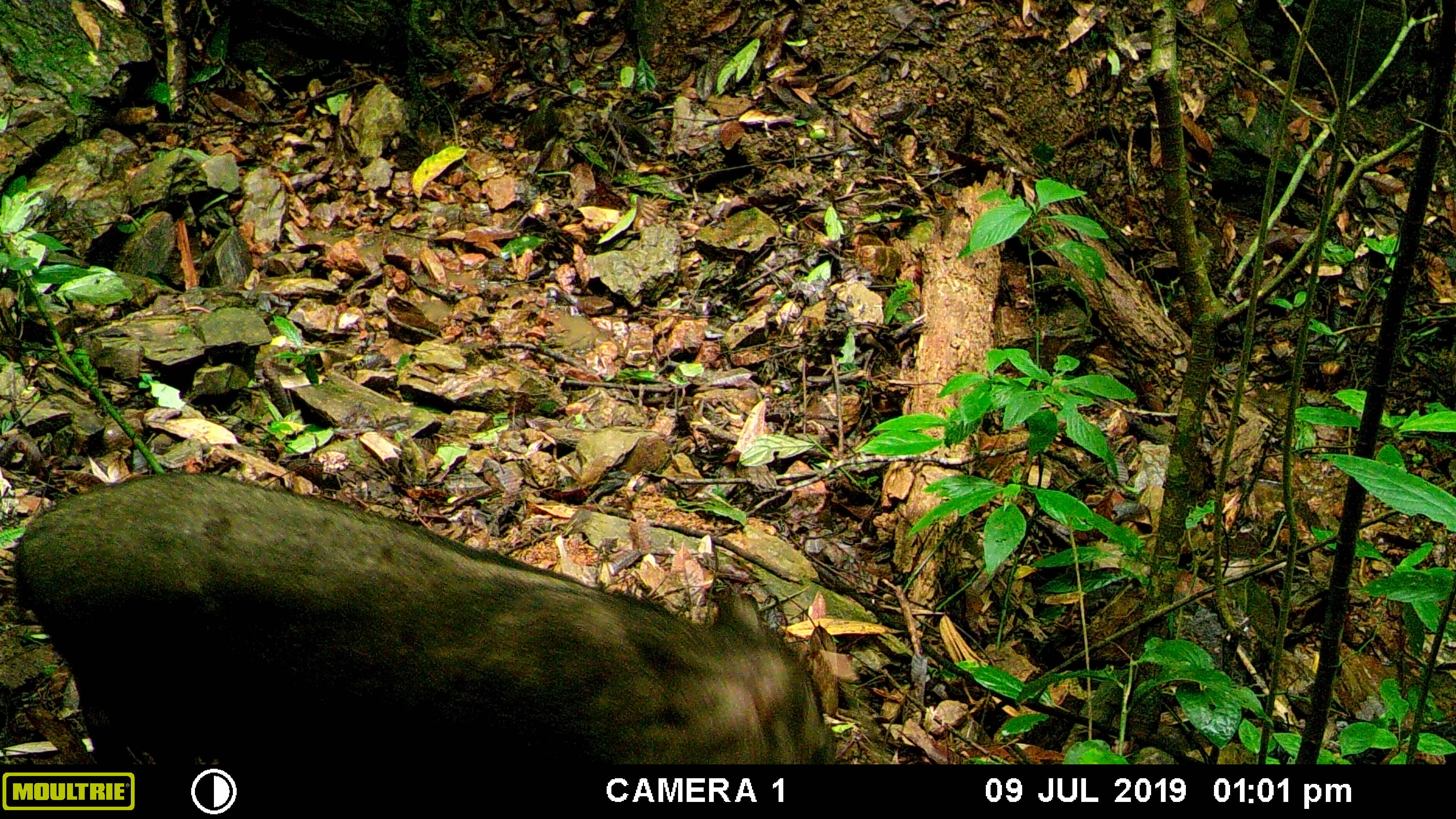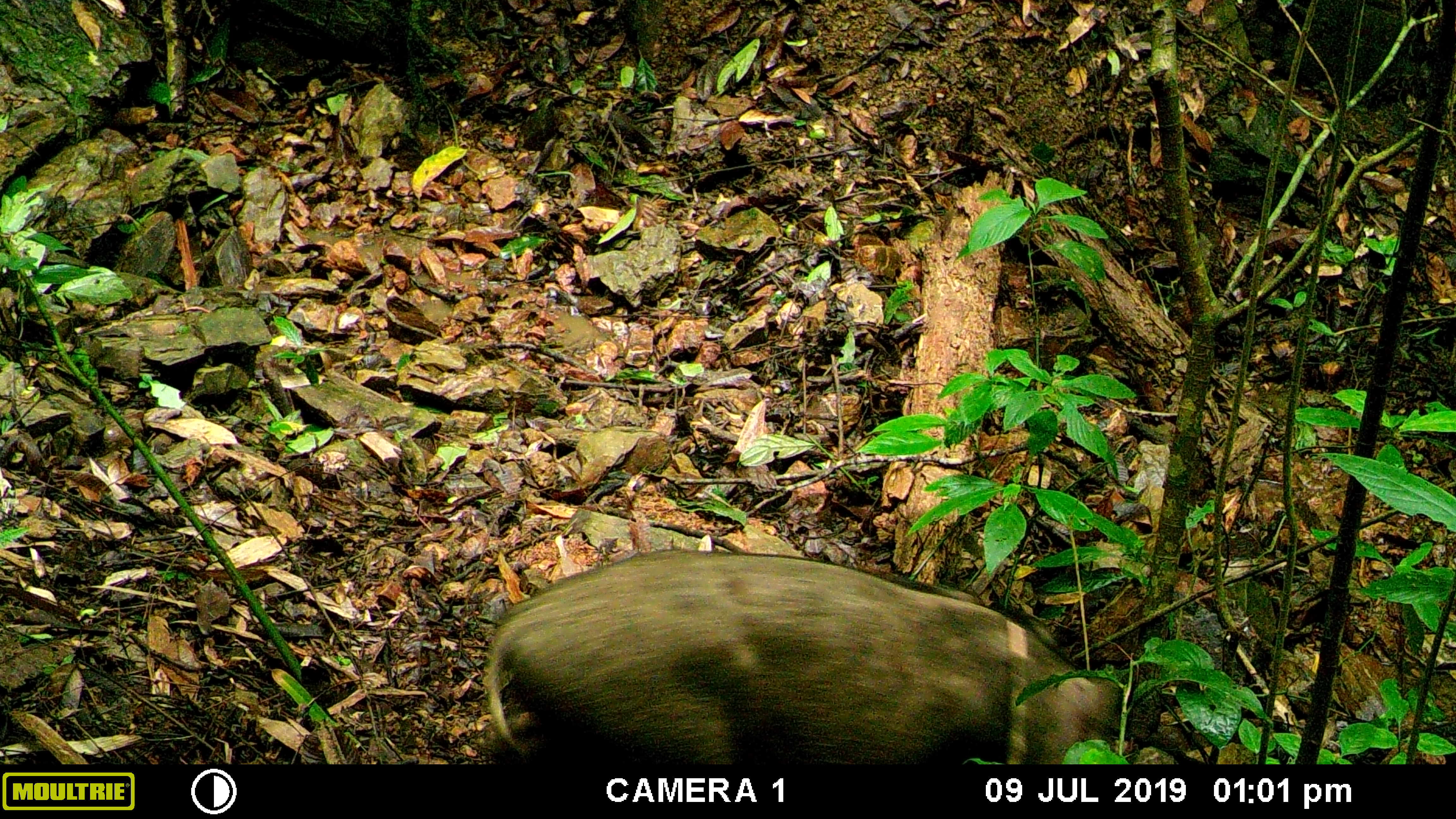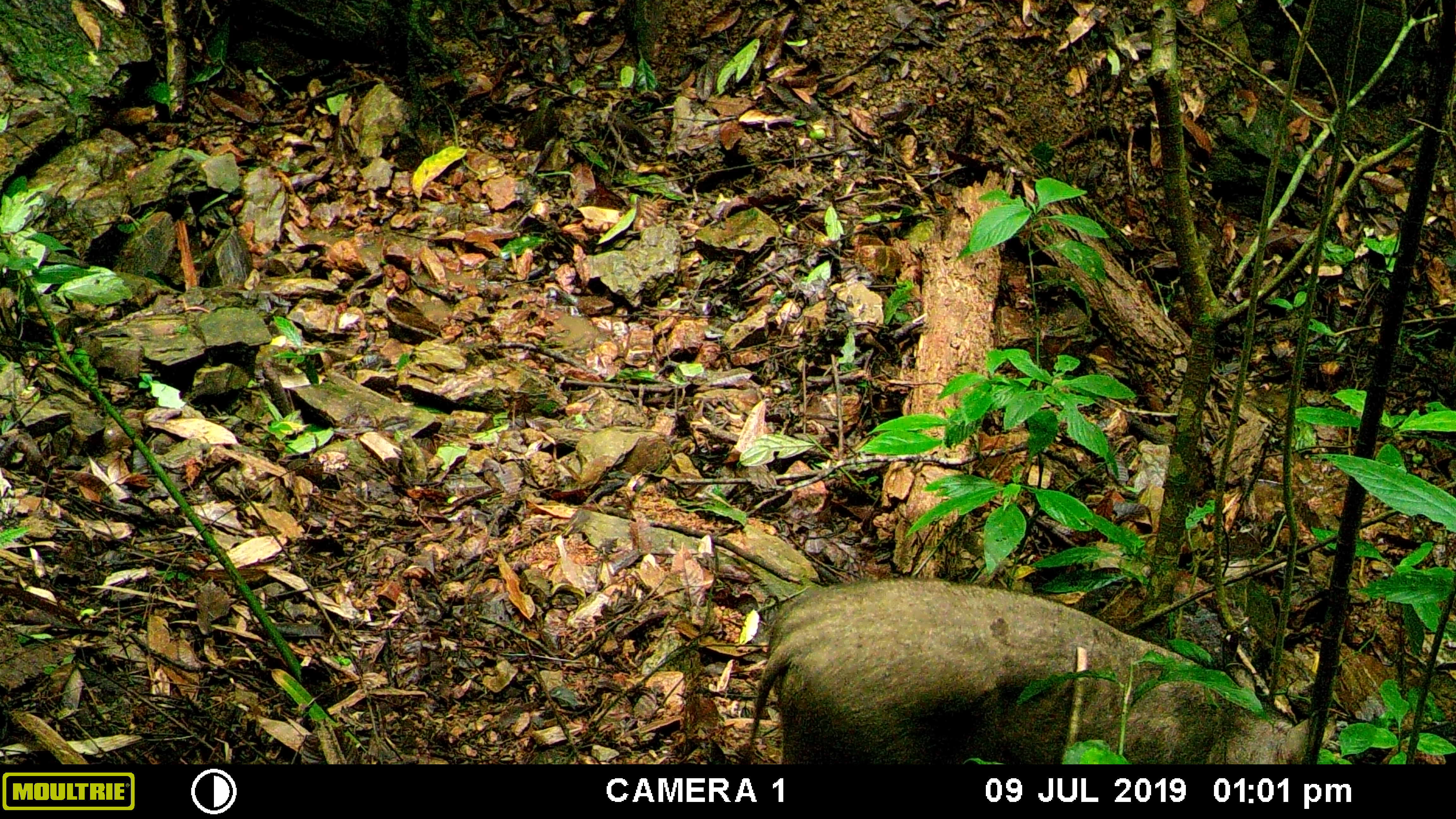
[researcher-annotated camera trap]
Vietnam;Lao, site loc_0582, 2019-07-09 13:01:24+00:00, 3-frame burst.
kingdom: Animalia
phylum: Chordata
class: Mammalia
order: Artiodactyla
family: Suidae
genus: Sus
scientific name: Sus scrofa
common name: eurasian wild pig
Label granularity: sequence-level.